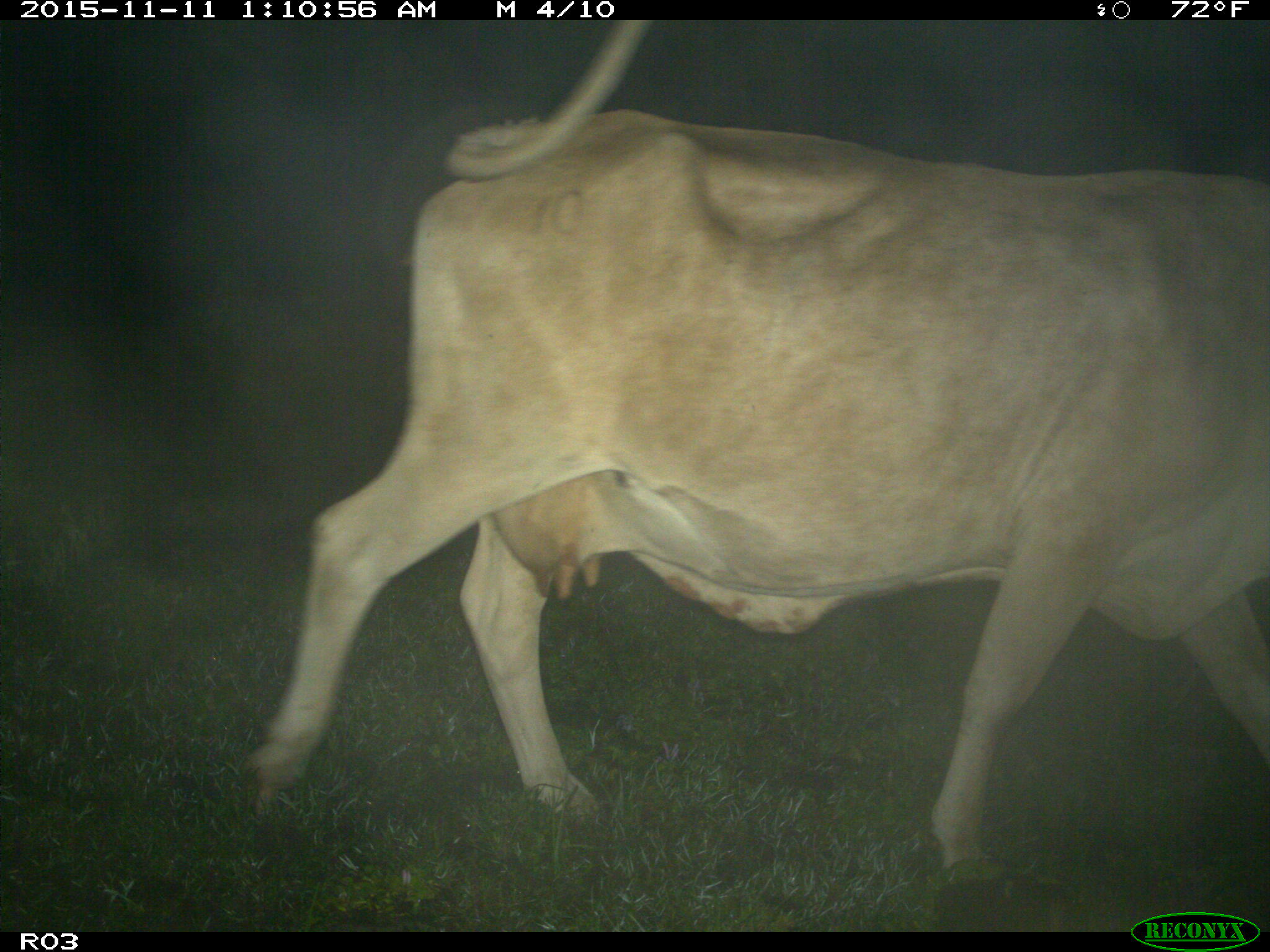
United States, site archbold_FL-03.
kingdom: Animalia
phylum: Chordata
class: Mammalia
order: Artiodactyla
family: Bovidae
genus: Bos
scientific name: Bos taurus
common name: domestic cow